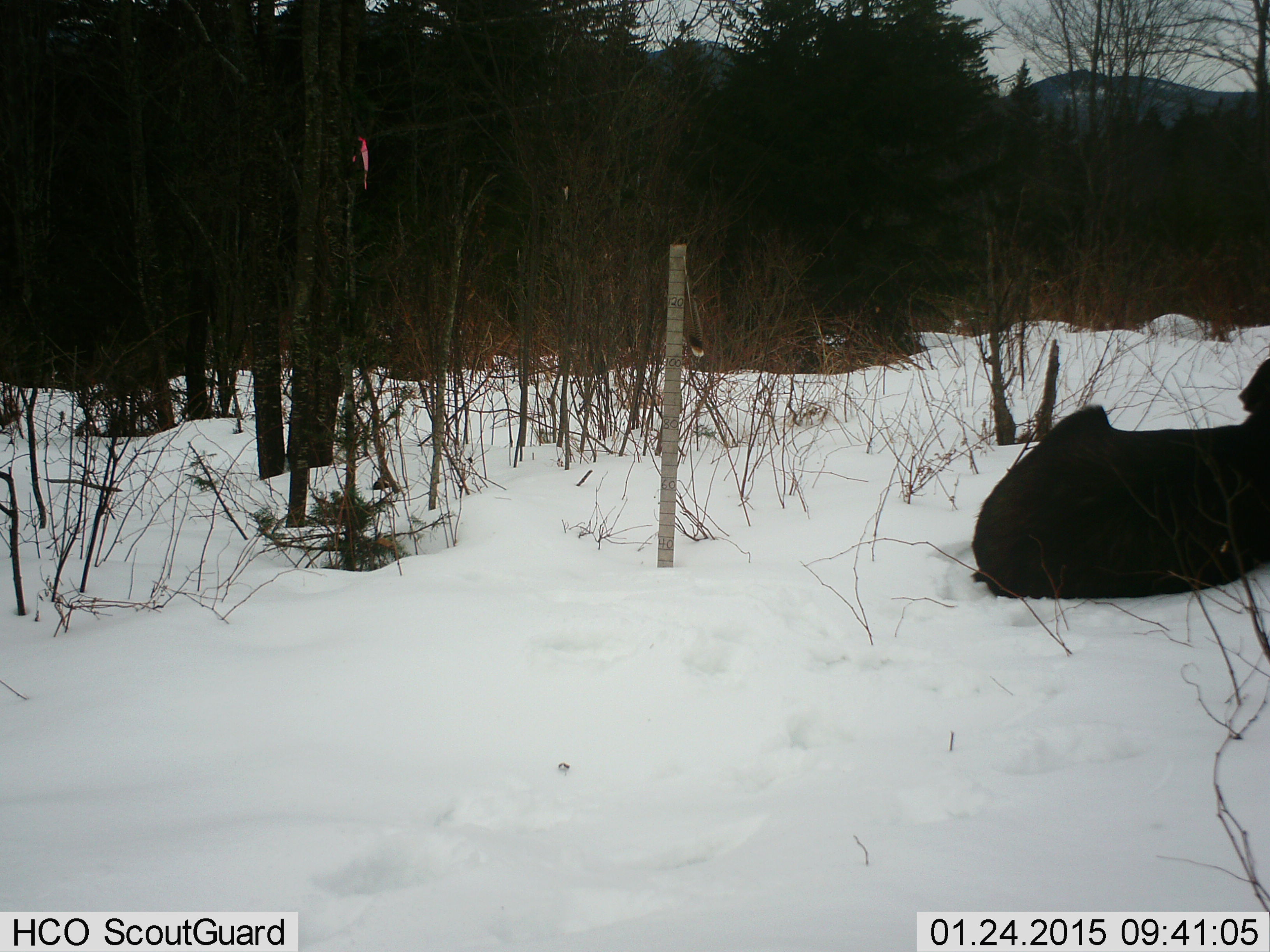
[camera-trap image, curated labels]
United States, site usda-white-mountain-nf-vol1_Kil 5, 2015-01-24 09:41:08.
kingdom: Animalia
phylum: Chordata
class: Mammalia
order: Artiodactyla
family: Cervidae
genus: Alces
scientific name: Alces alces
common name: moose